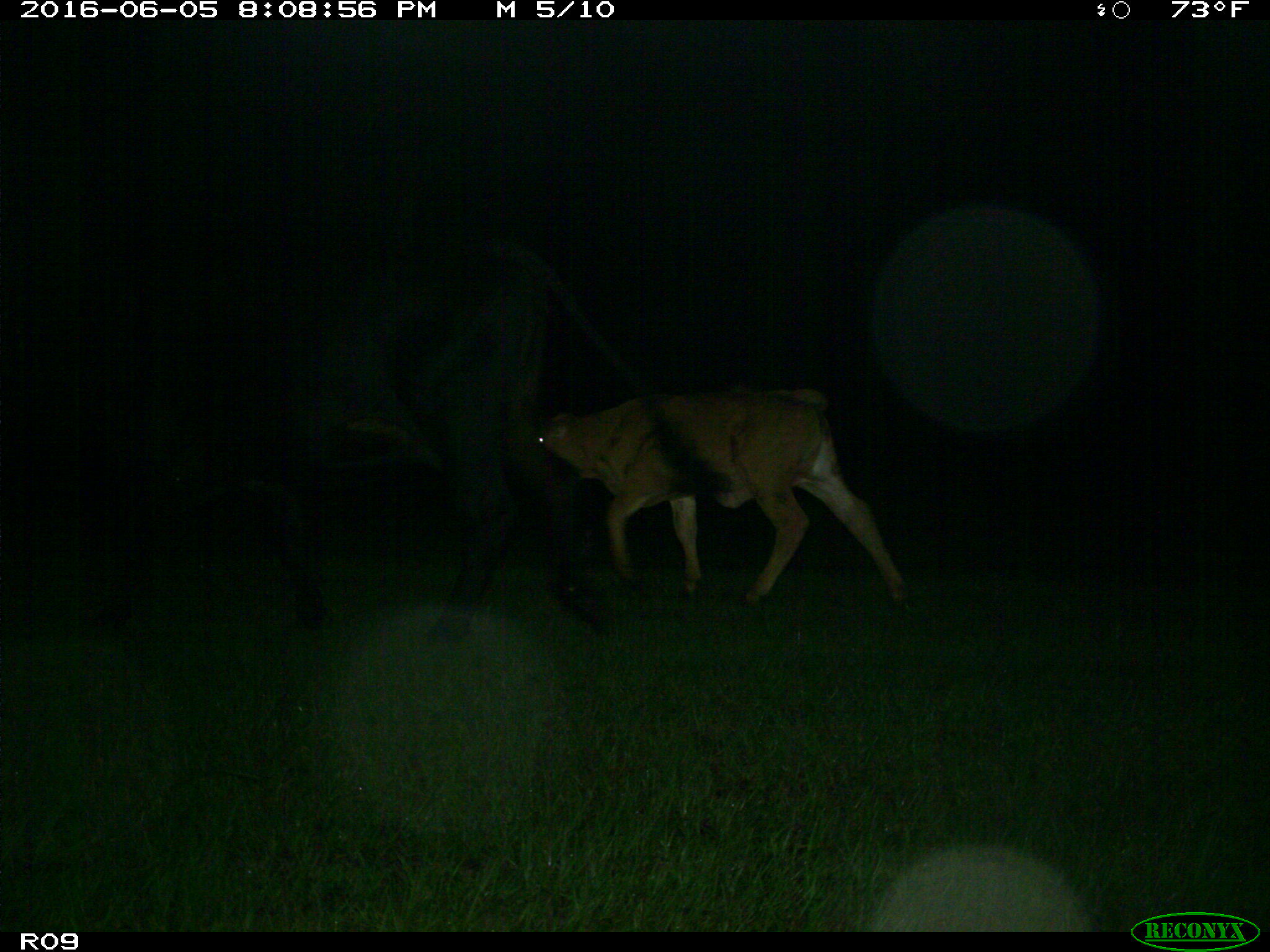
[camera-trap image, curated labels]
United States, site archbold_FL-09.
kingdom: Animalia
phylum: Chordata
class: Mammalia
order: Artiodactyla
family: Bovidae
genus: Bos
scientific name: Bos taurus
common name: domestic cow